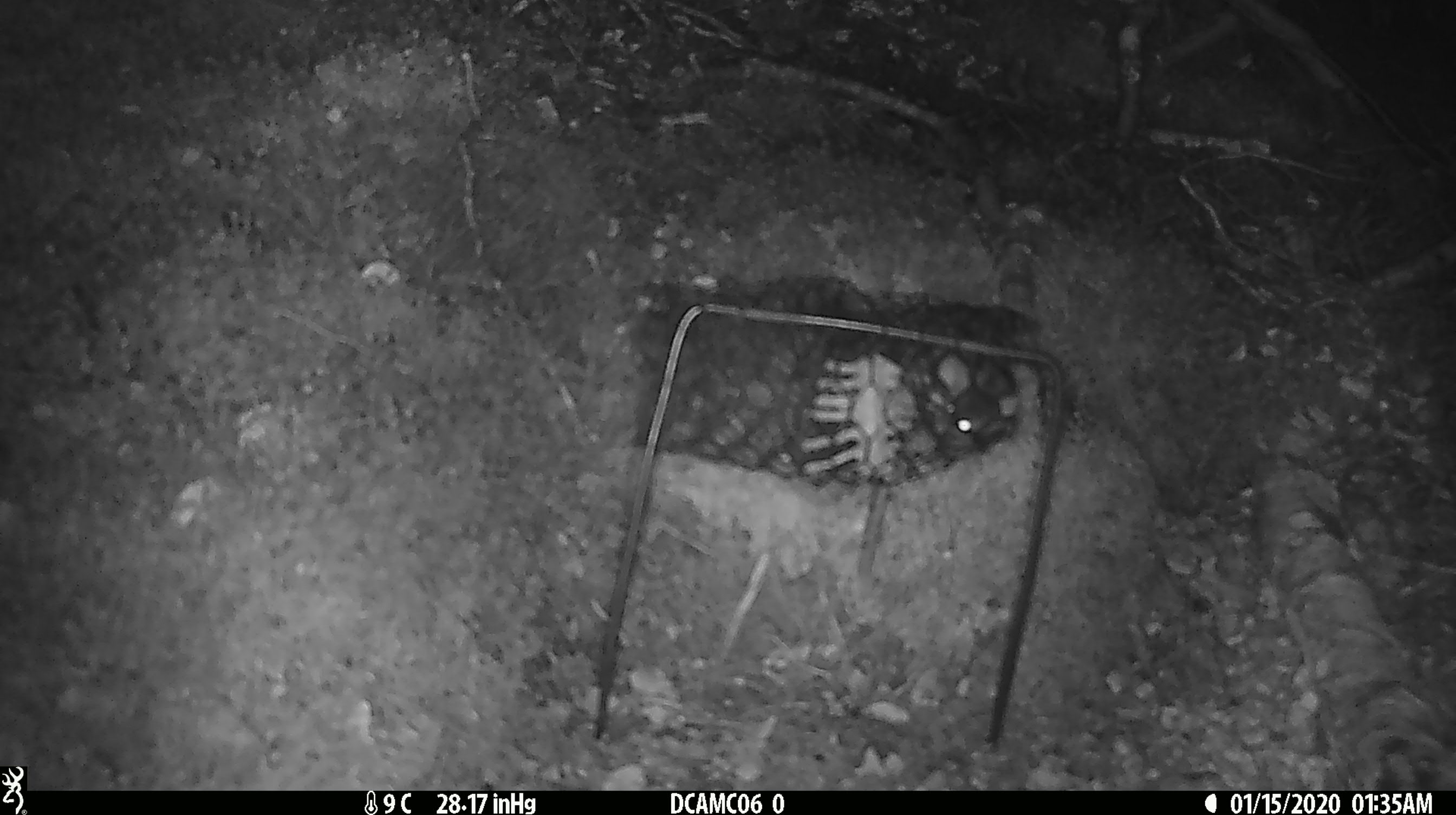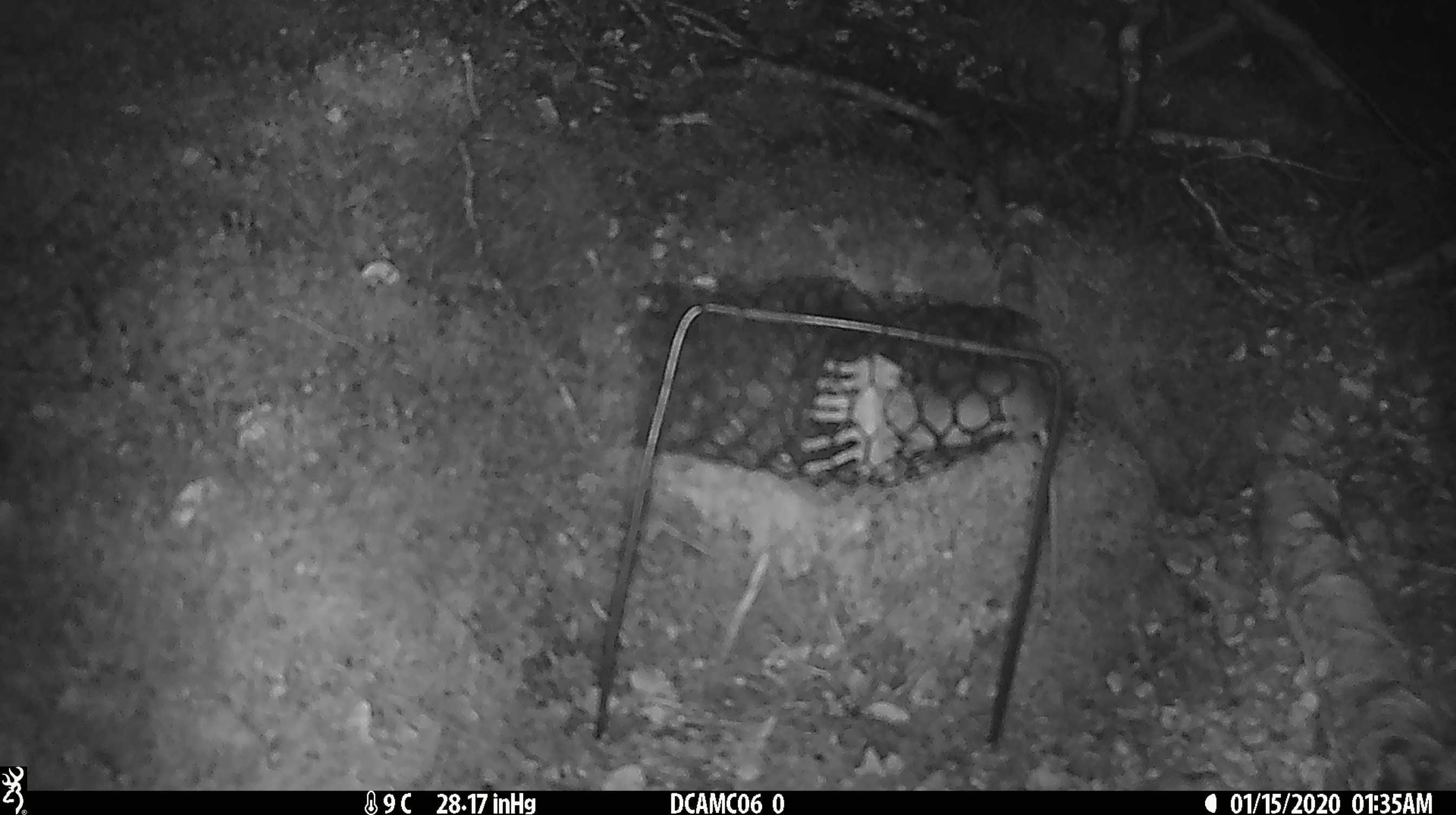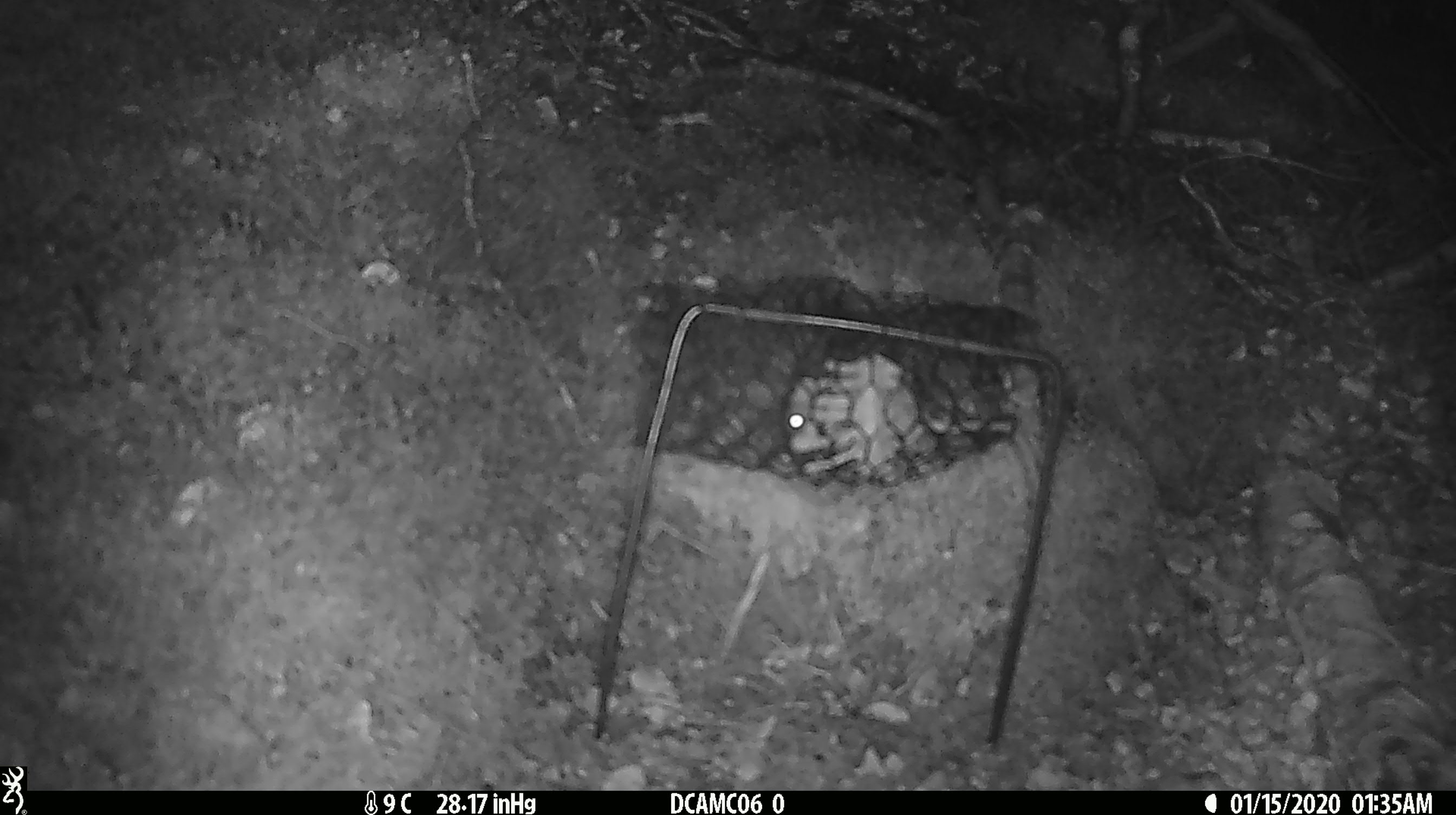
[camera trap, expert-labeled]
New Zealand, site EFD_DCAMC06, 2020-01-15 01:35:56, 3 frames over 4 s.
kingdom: Animalia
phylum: Chordata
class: Mammalia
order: Rodentia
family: Muridae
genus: Mus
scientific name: Mus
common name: mouse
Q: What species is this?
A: Mouse (Mus).